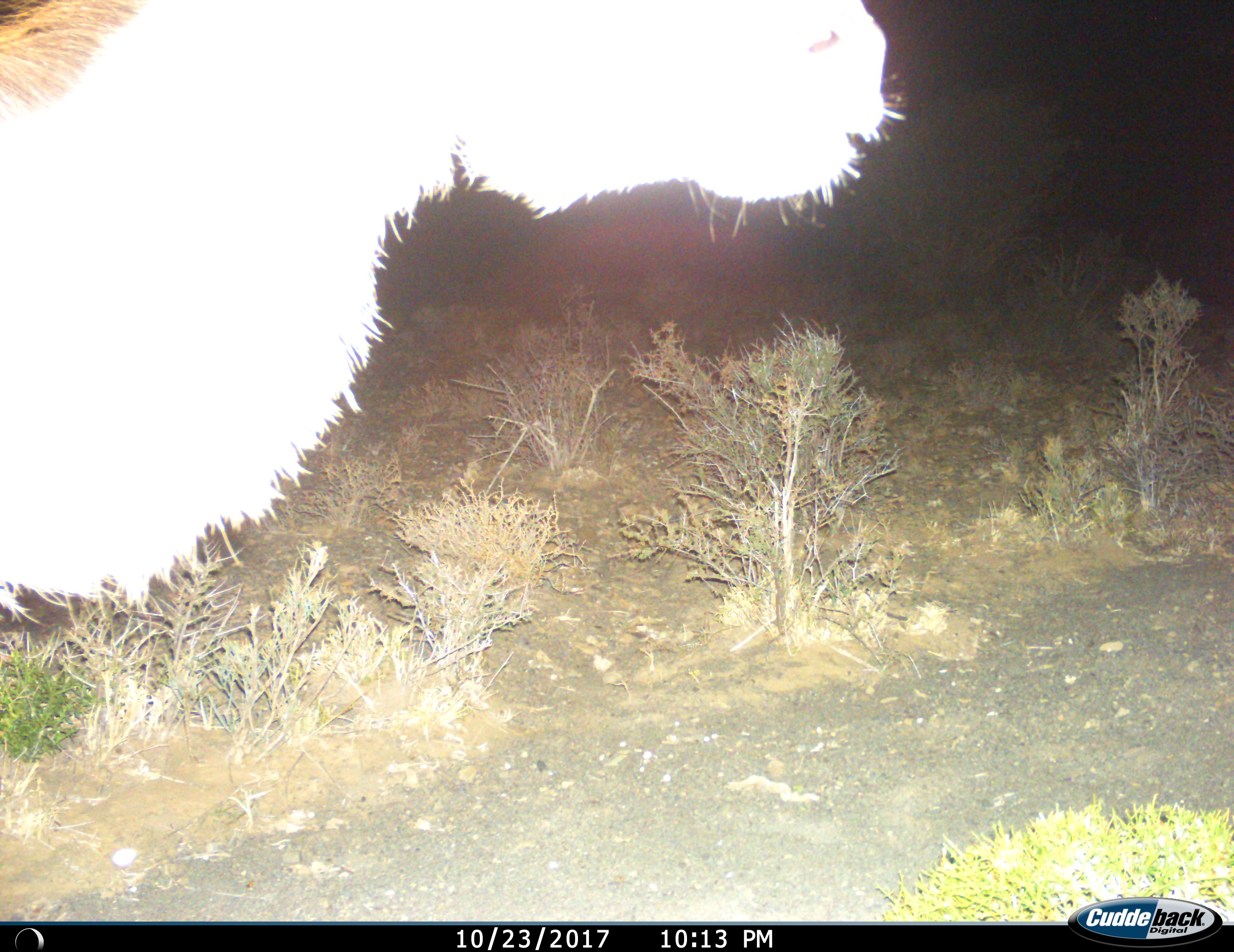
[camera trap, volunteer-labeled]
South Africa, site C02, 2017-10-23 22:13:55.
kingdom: Animalia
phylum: Chordata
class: Mammalia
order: Artiodactyla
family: Bovidae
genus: Tragelaphus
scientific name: Tragelaphus strepsiceros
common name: greater kudu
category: kudu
Kudu (greater kudu) (Tragelaphus strepsiceros), count 1. Behavior (volunteer vote fractions): standing 100%, resting 0%, moving 20%, interacting 0%. Young present (vote fraction): 0%. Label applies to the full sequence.